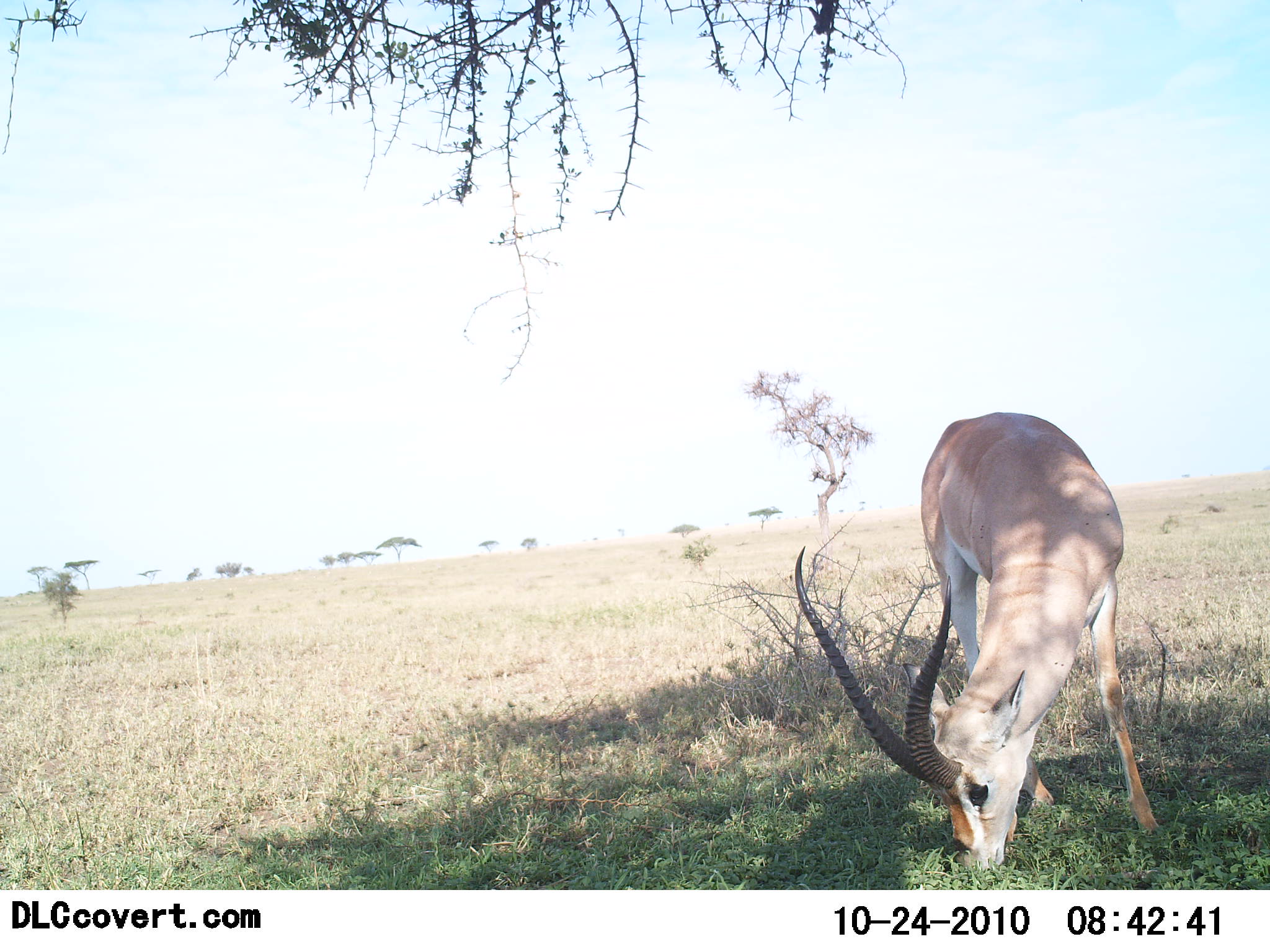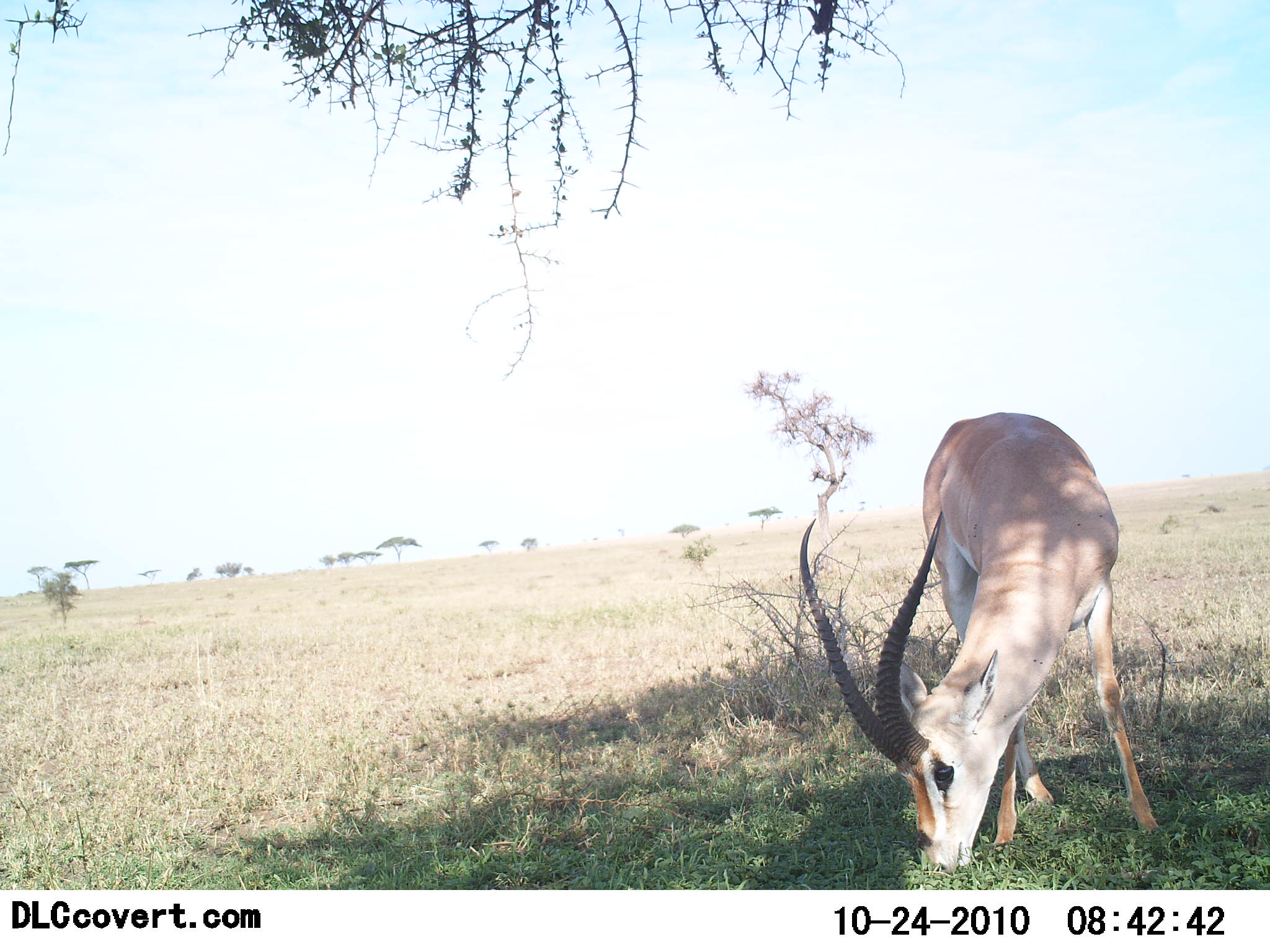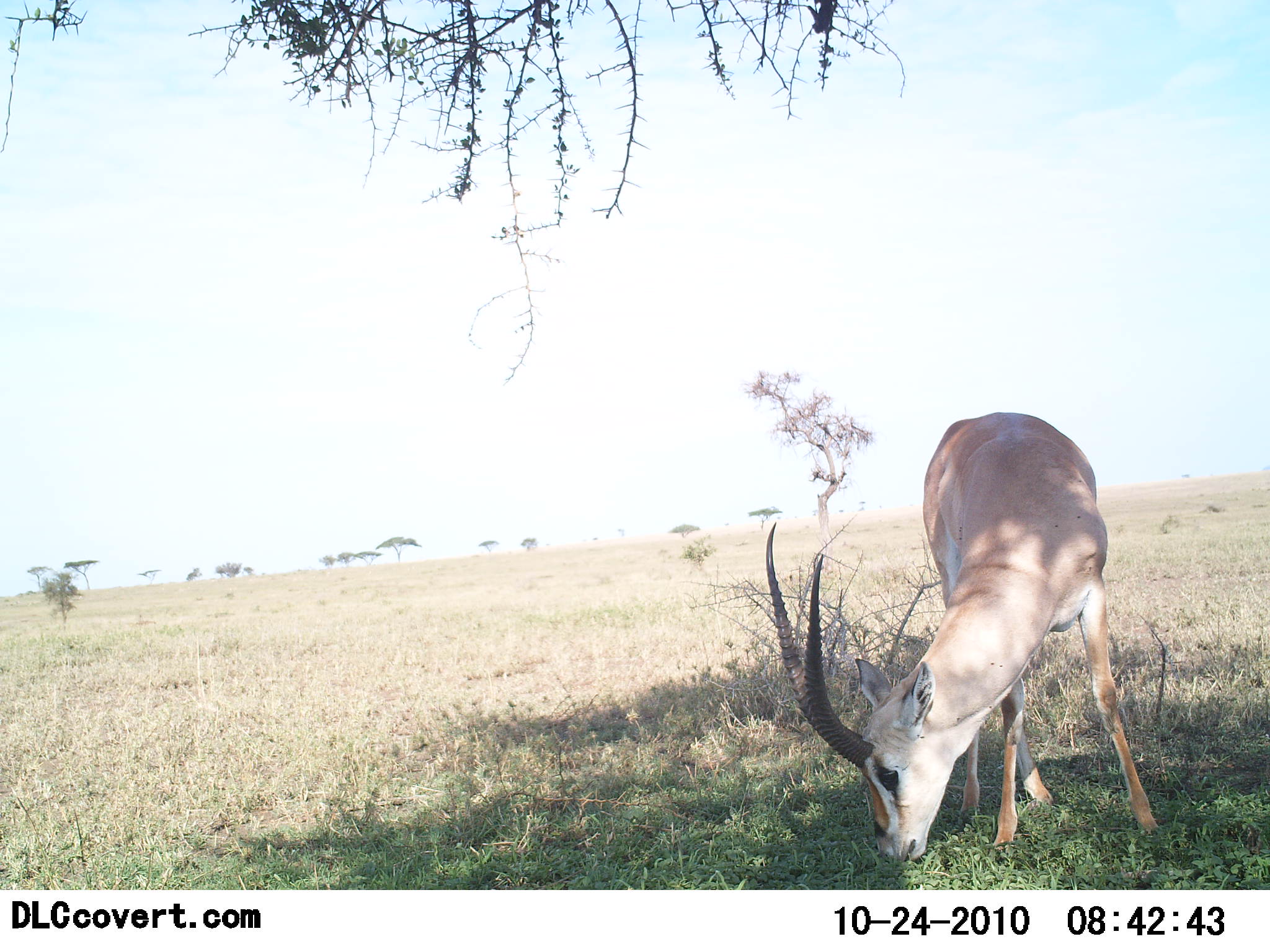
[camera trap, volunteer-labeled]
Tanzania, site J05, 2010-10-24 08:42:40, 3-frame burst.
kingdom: Animalia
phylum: Chordata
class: Mammalia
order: Artiodactyla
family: Bovidae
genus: Nanger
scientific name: Nanger granti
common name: grant's gazelle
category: gazellegrants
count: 1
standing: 31%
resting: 0%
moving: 0%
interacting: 0%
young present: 0%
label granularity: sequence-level